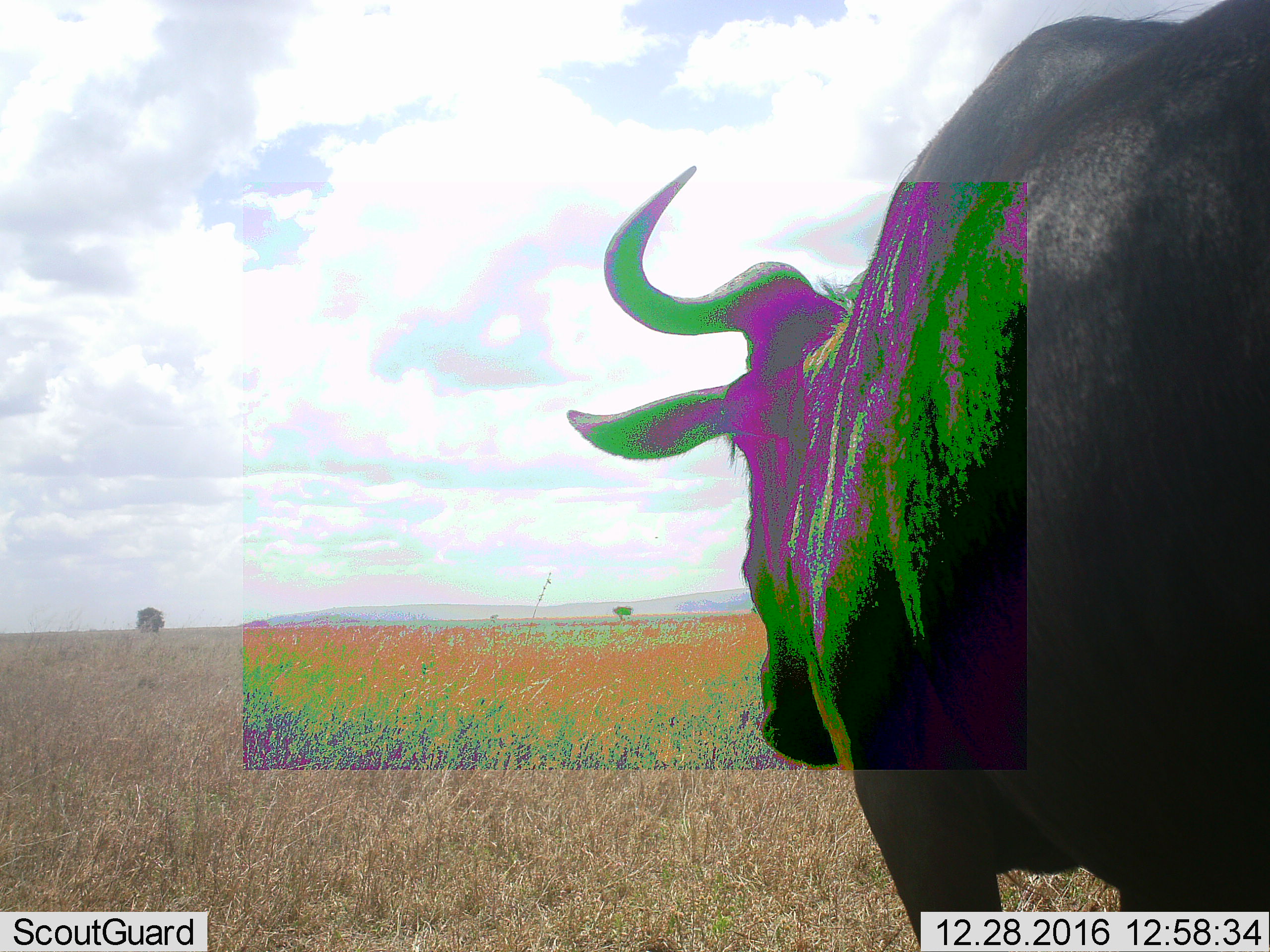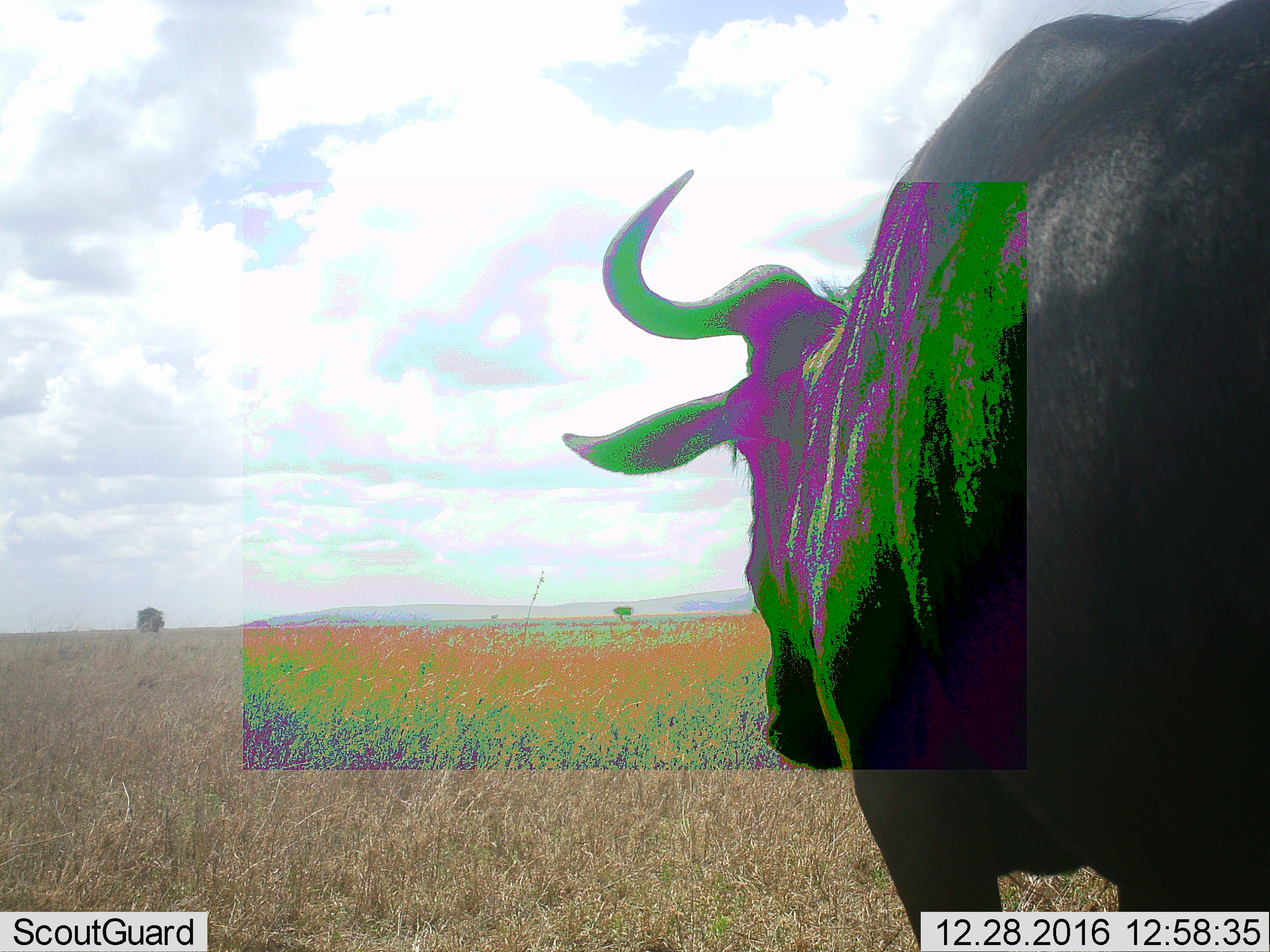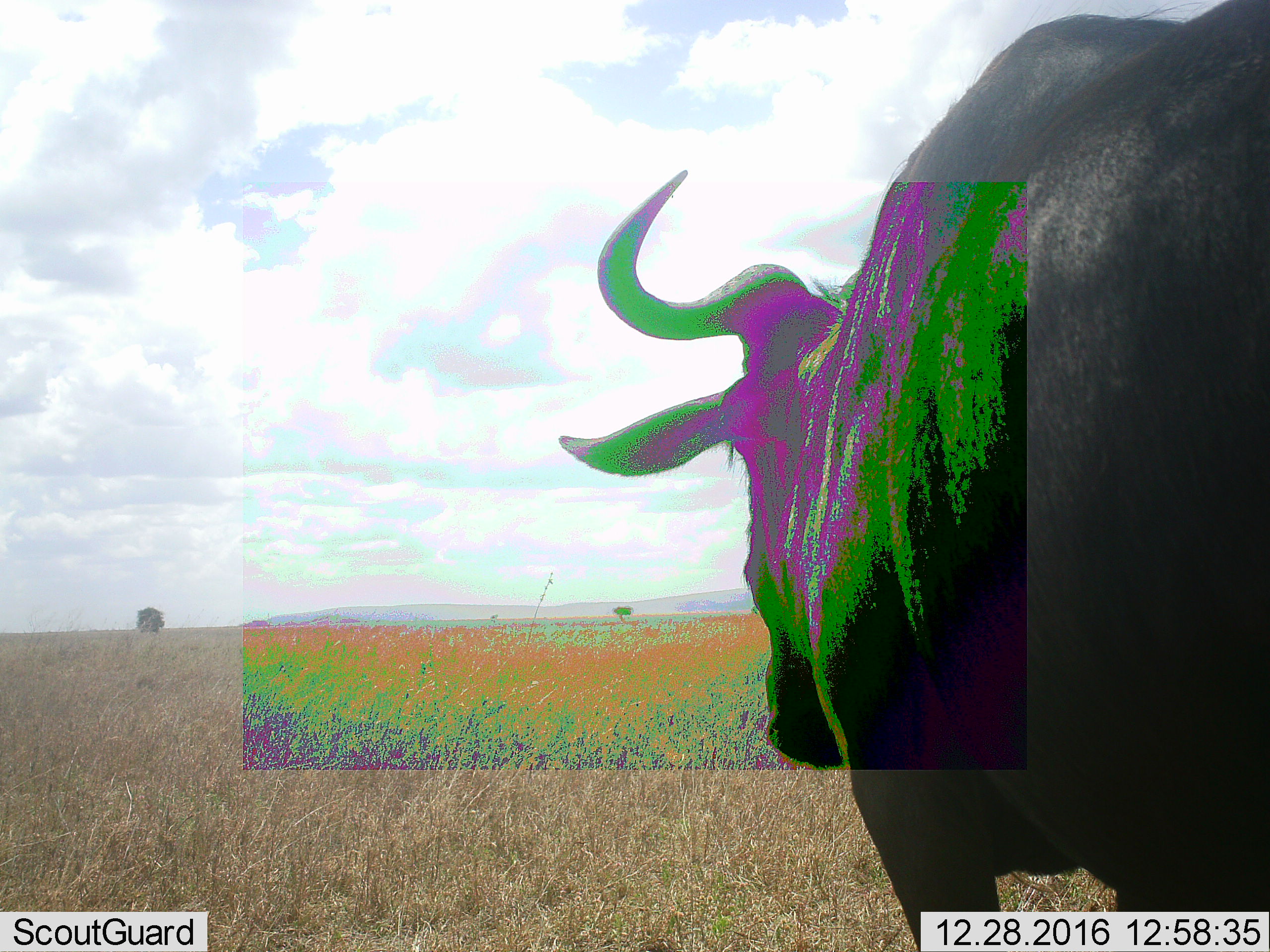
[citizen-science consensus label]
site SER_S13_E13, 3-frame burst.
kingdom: Animalia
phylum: Chordata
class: Mammalia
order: Artiodactyla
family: Bovidae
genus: Connochaetes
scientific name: Connochaetes taurinus taurinus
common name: blue wildebeest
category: wildebeestblue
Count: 1.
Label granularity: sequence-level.